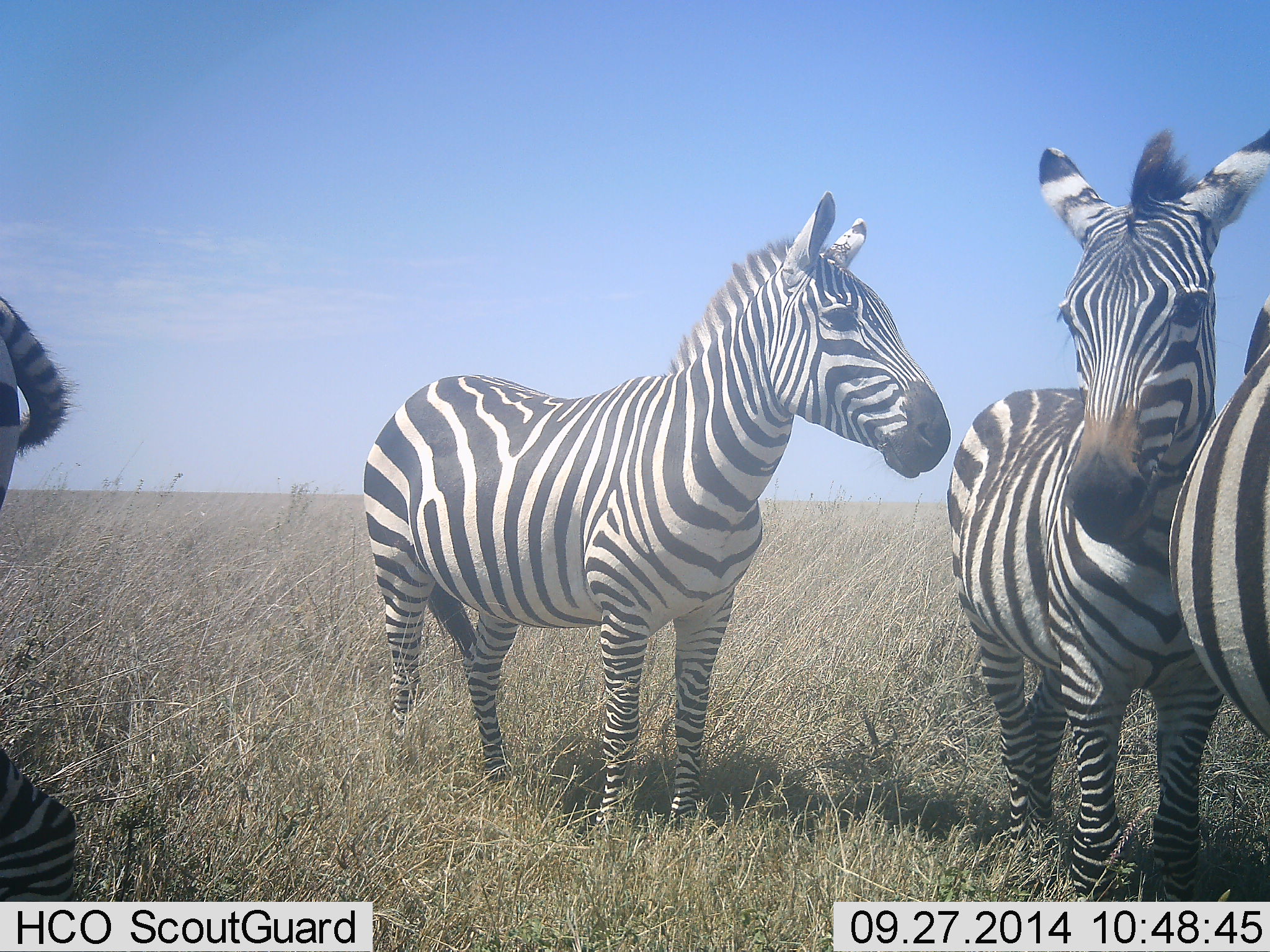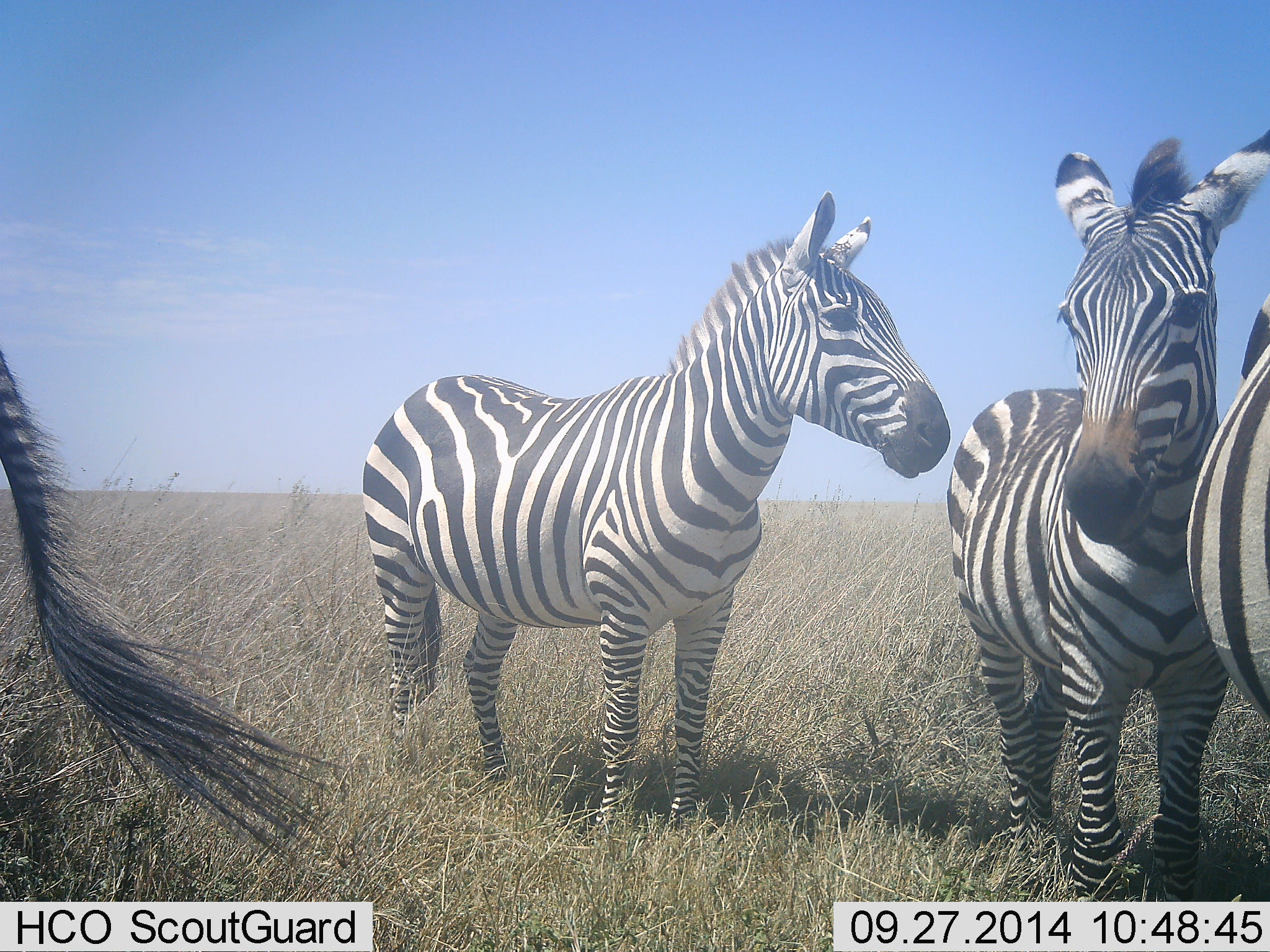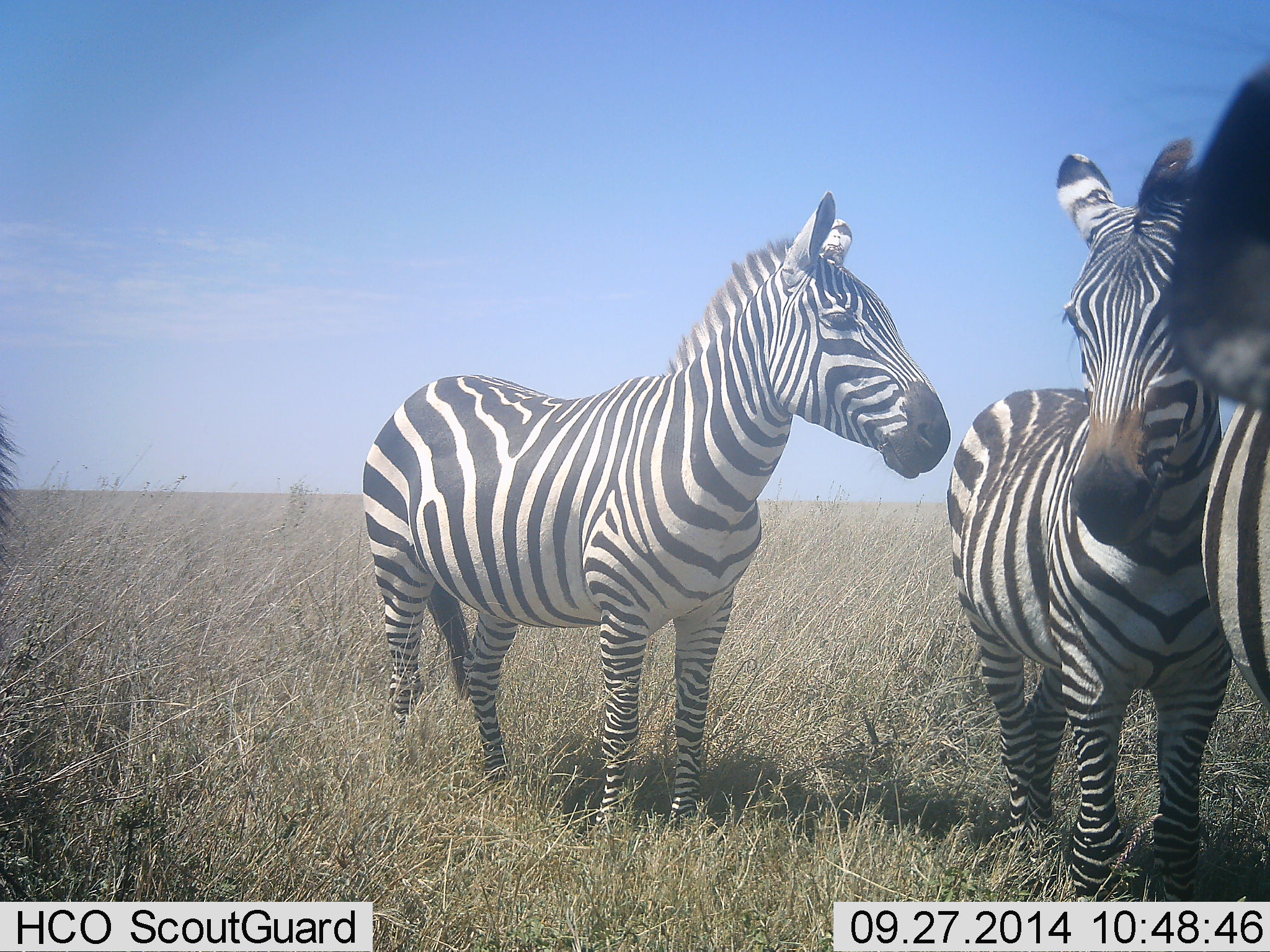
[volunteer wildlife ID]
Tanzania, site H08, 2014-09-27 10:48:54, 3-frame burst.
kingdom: Animalia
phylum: Chordata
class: Mammalia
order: Perissodactyla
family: Equidae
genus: Equus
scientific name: Equus quagga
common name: plains zebra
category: zebra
Zebra (plains zebra) (Equus quagga), count 4. Behavior (volunteer vote fractions): standing 100%, resting 10%, moving 10%, interacting 10%. Young present (vote fraction): 0%. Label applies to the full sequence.